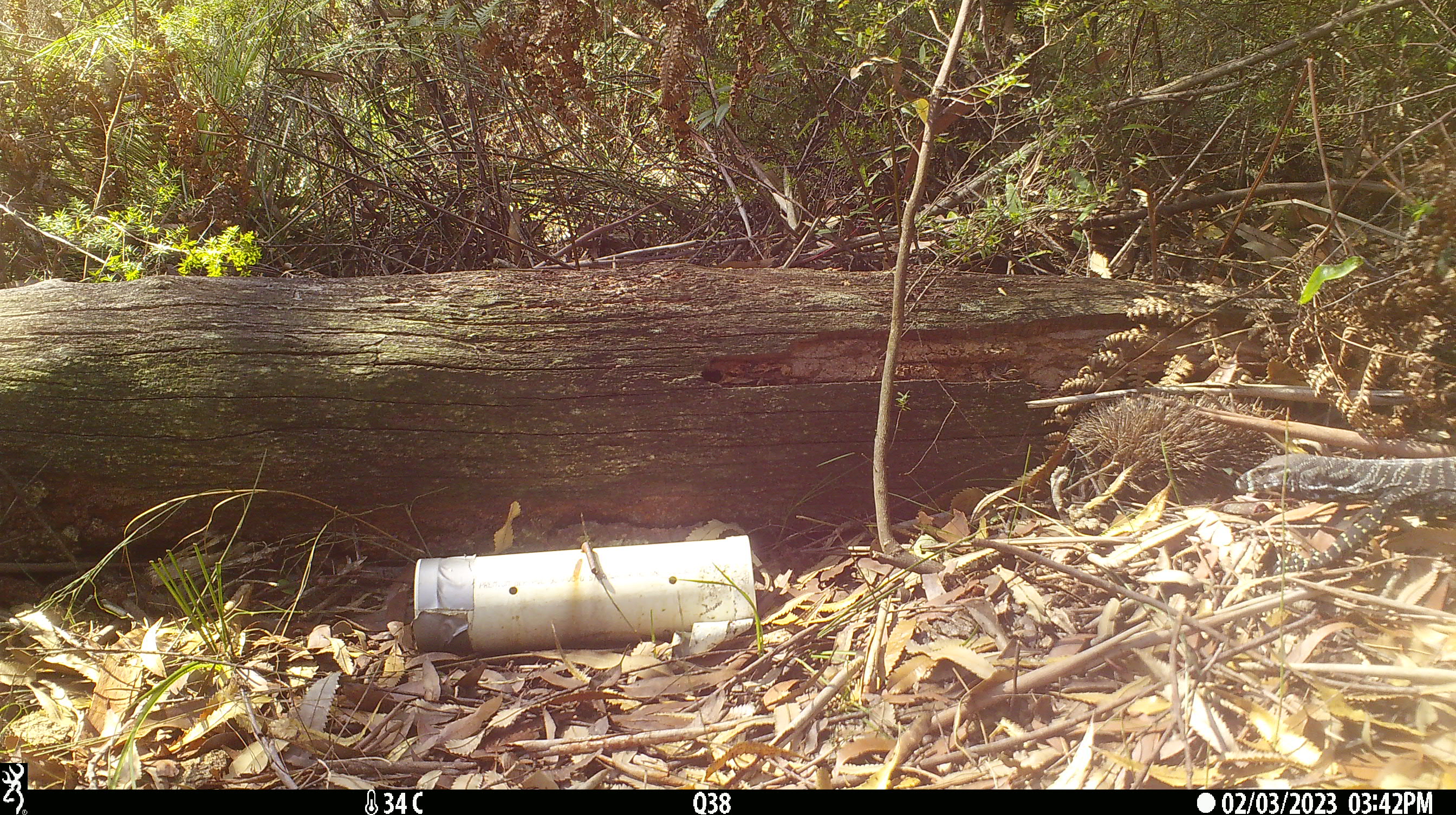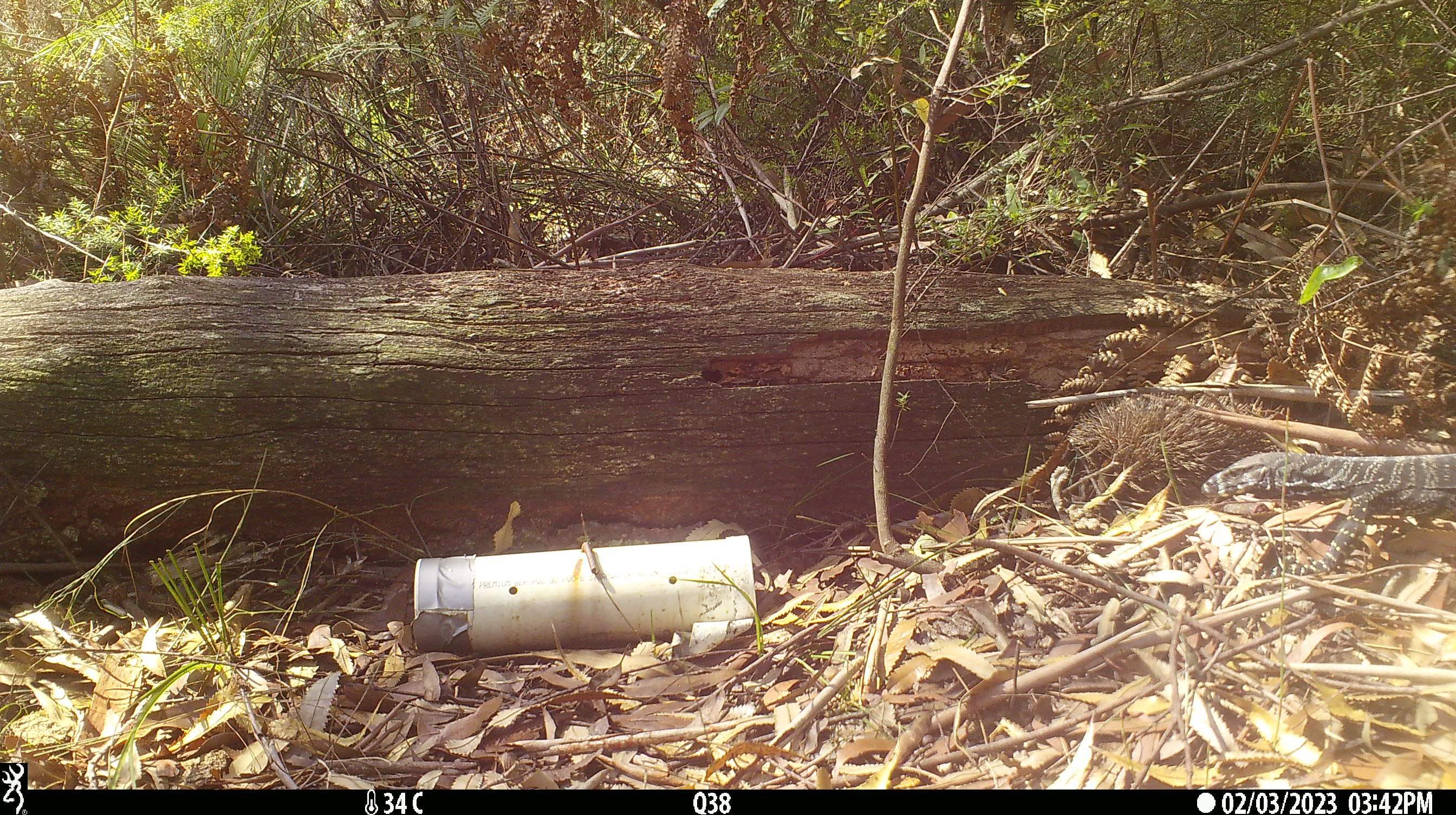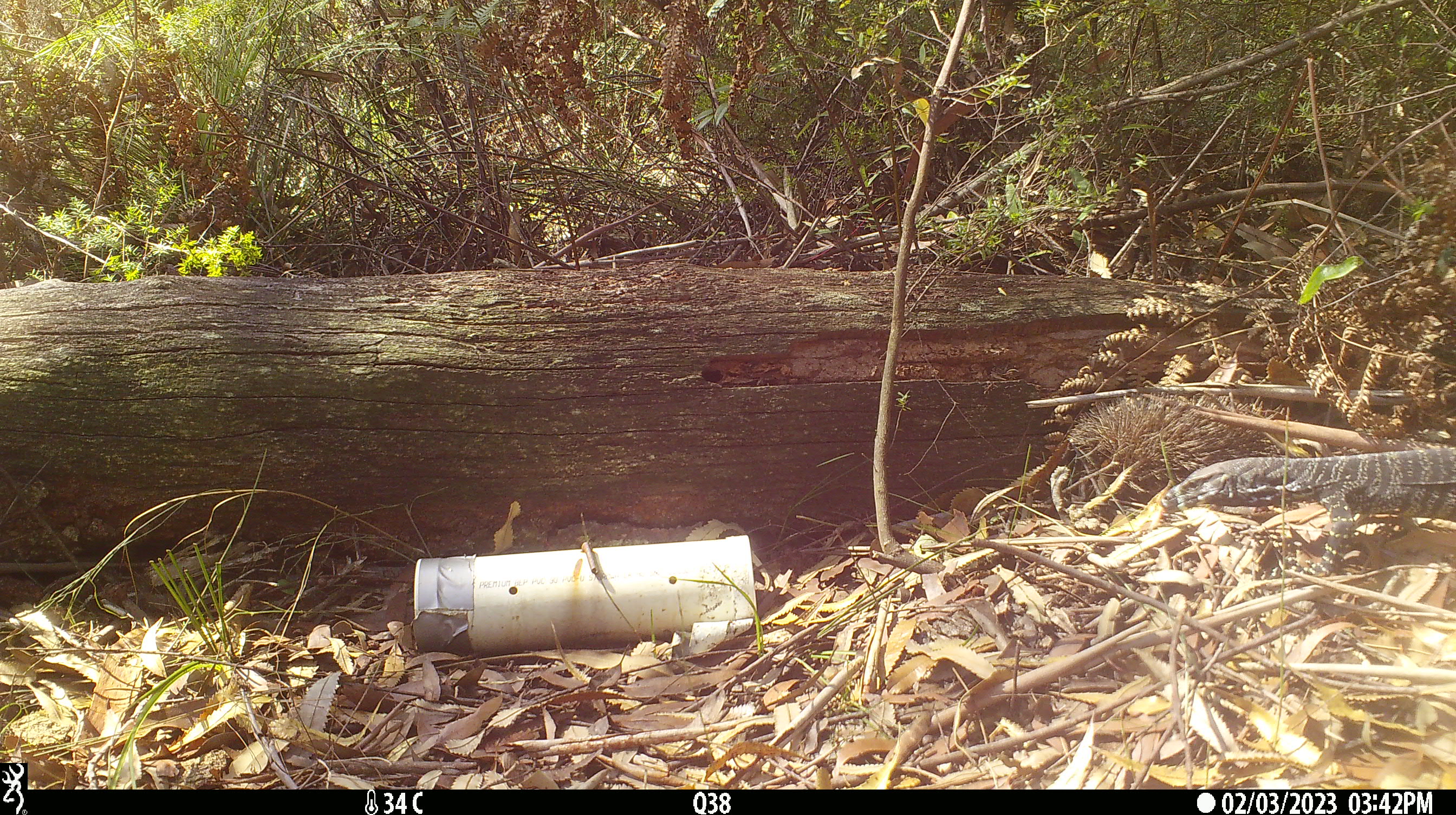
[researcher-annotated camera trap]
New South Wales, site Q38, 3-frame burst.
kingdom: Animalia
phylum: Chordata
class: Reptilia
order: Squamata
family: Varanidae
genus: Varanus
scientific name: Varanus varius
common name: lace monitor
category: goanna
Goanna (lace monitor) (Varanus varius).